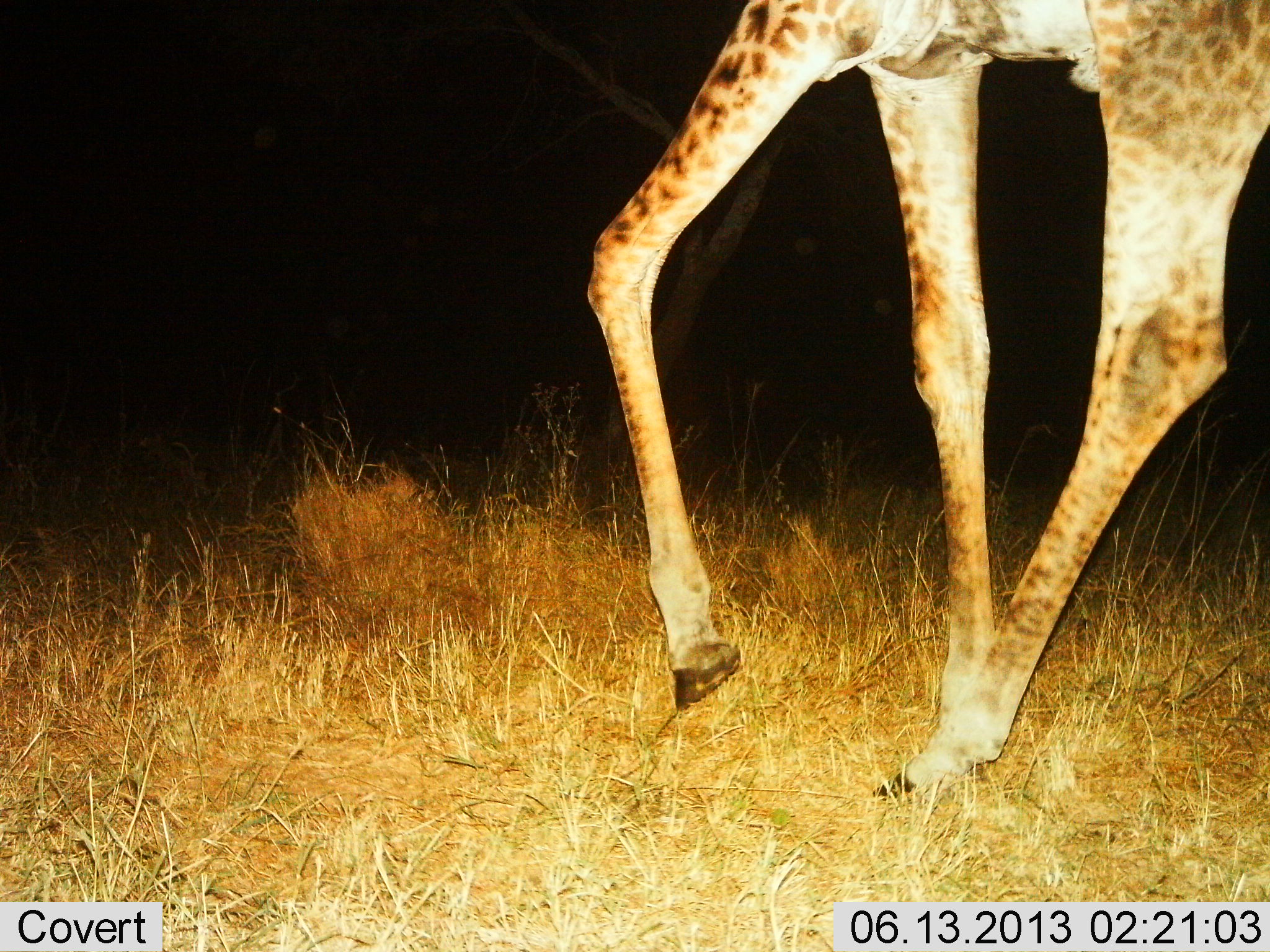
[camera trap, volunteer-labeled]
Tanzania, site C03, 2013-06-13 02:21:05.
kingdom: Animalia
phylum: Chordata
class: Mammalia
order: Artiodactyla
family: Giraffidae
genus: Giraffa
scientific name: Giraffa camelopardalis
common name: giraffe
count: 1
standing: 14%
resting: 0%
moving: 86%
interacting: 0%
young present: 5%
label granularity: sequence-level